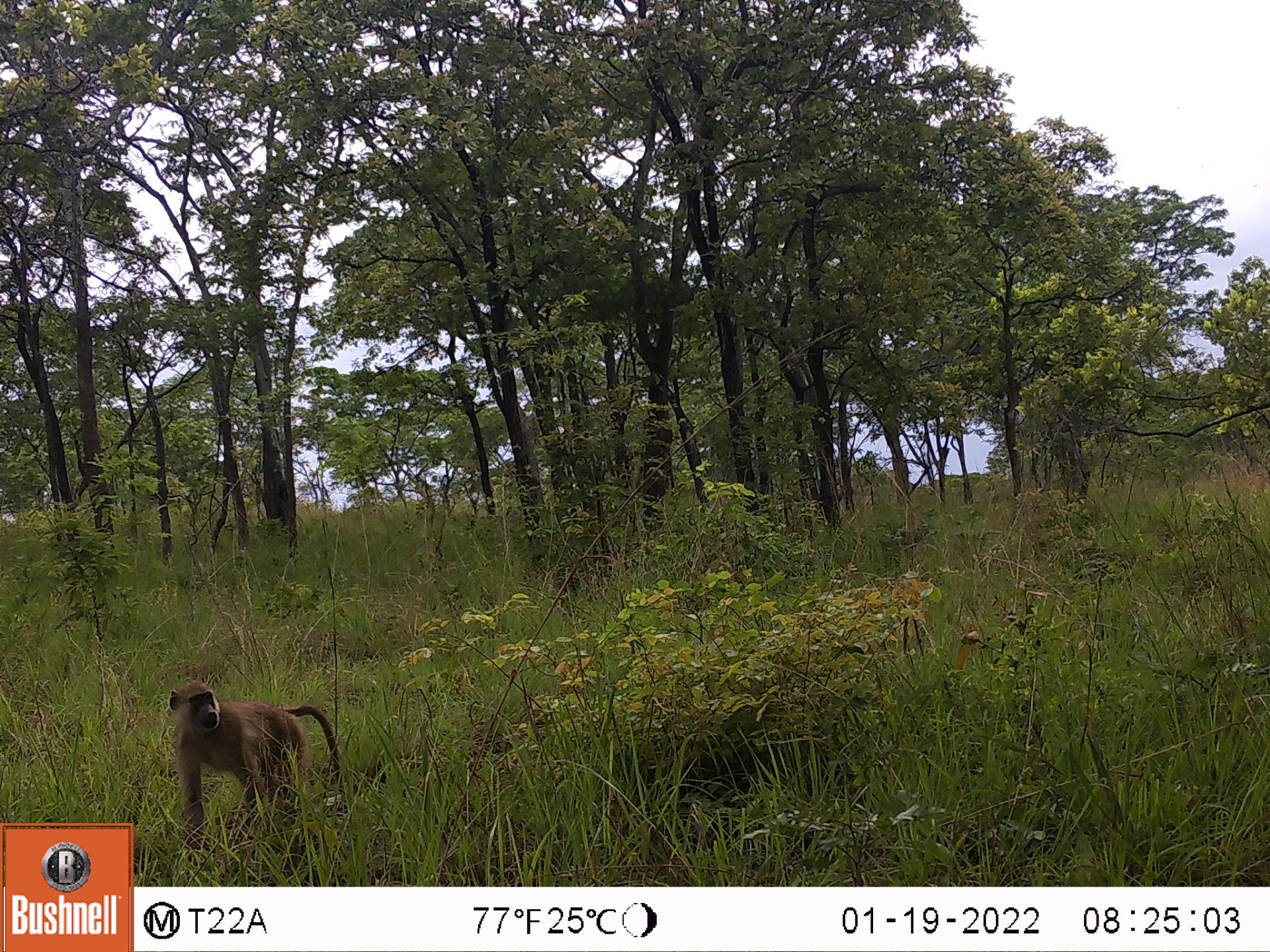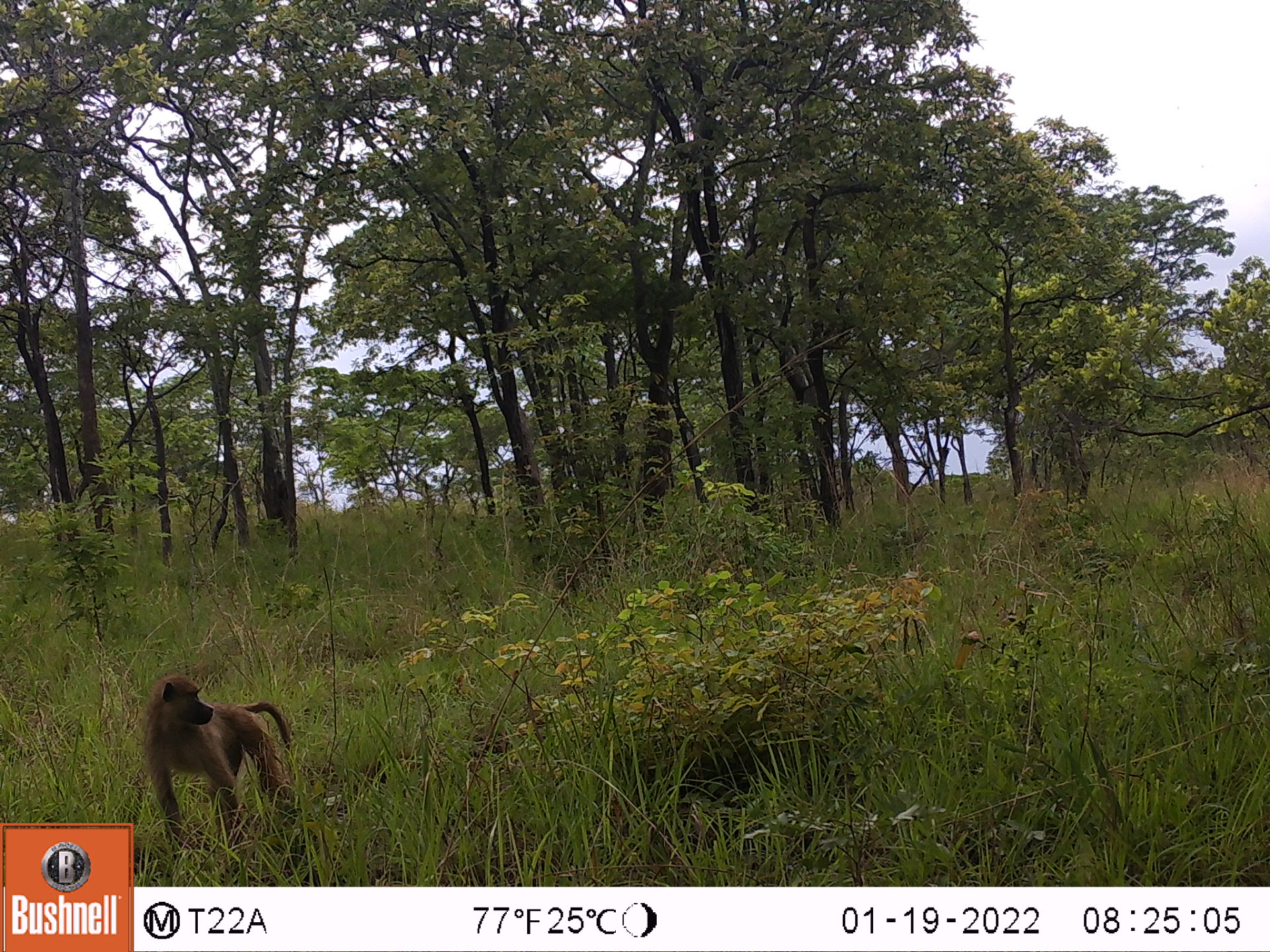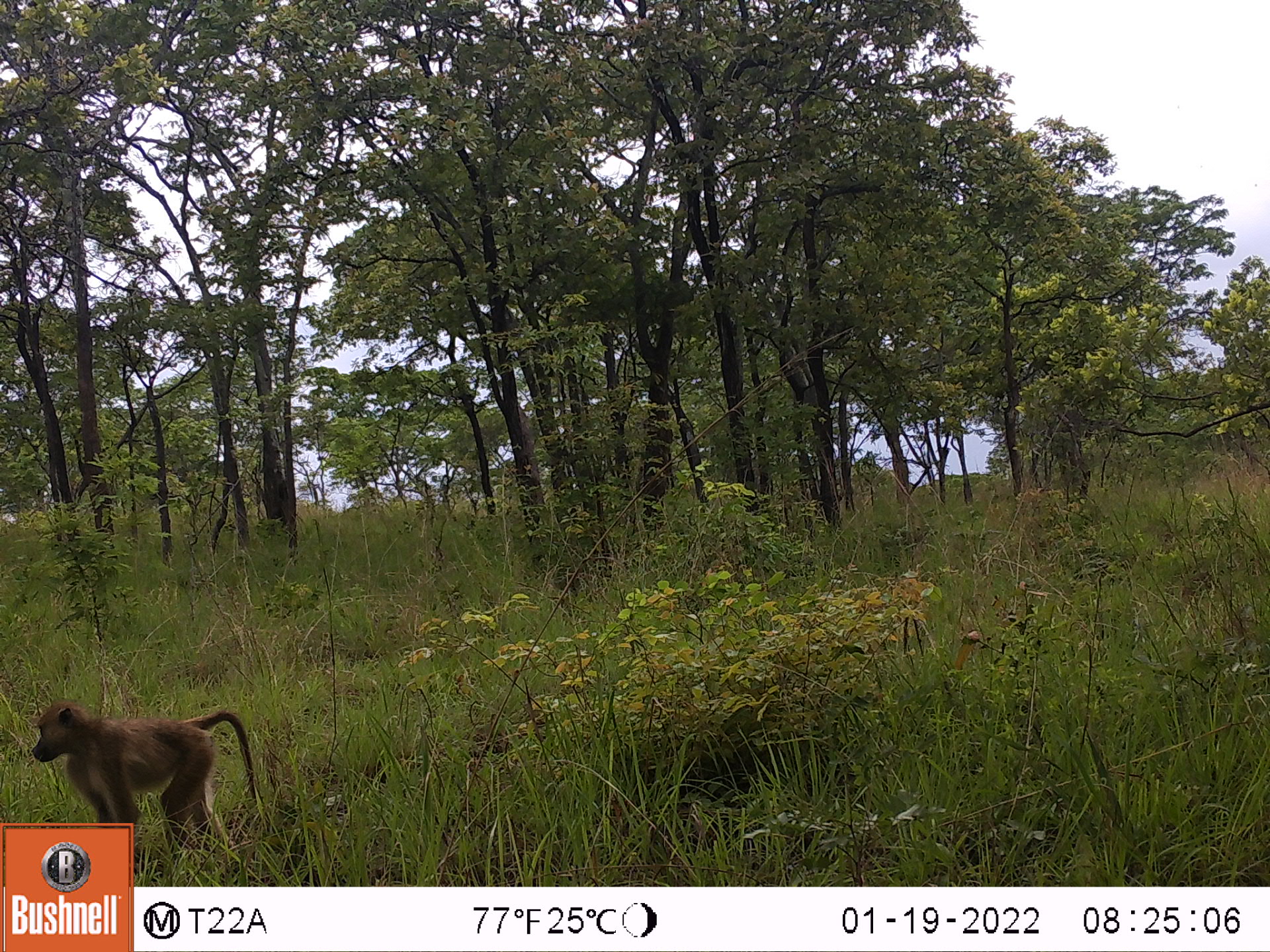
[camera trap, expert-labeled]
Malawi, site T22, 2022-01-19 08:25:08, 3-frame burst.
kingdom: Animalia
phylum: Chordata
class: Mammalia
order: Primates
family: Cercopithecidae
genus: Papio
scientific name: Papio cynocephalus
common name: yellow baboon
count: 1